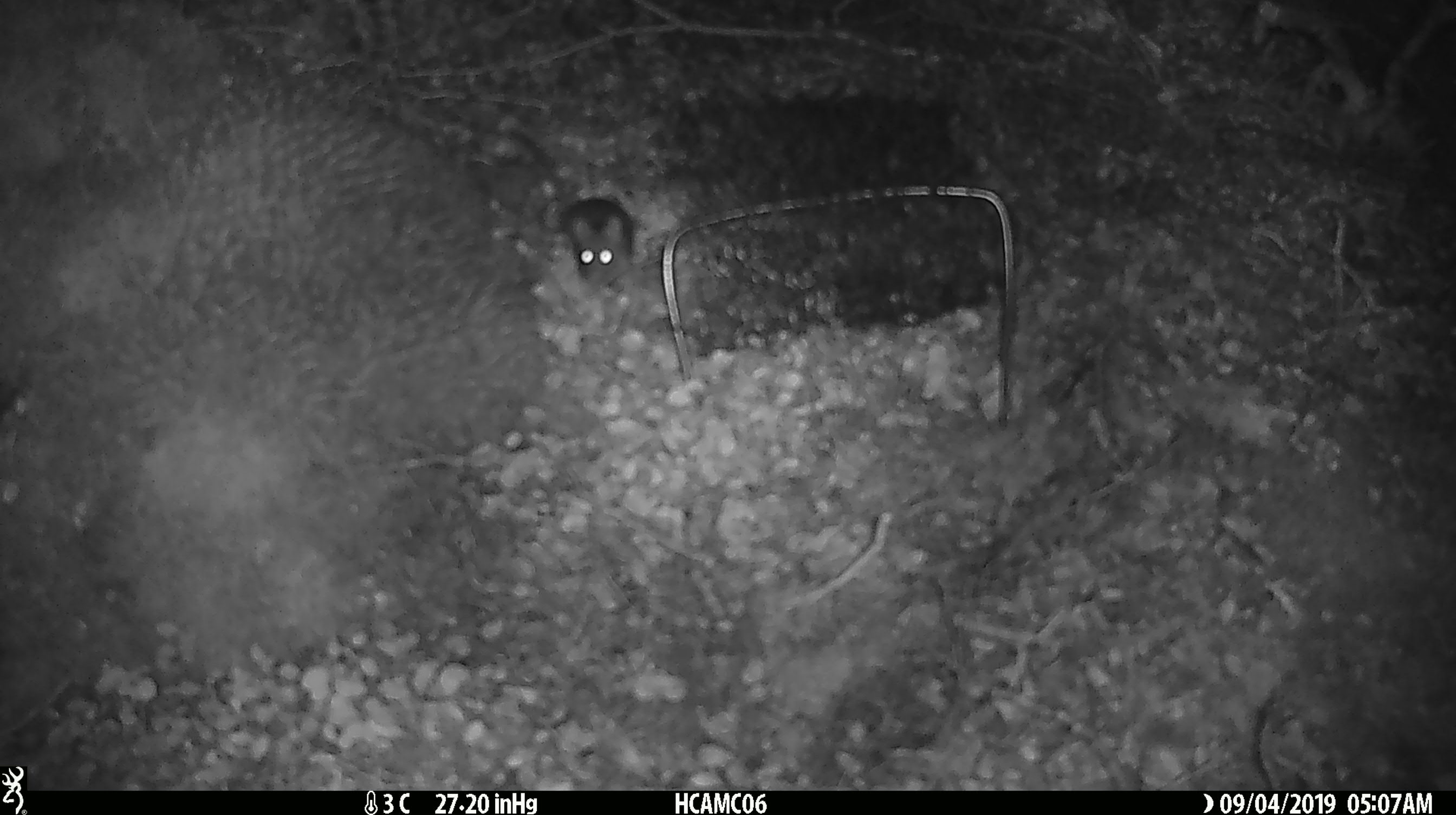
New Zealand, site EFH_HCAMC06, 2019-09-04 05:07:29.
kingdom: Animalia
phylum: Chordata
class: Mammalia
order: Rodentia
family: Muridae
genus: Mus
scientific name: Mus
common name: mouse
Mouse (Mus).